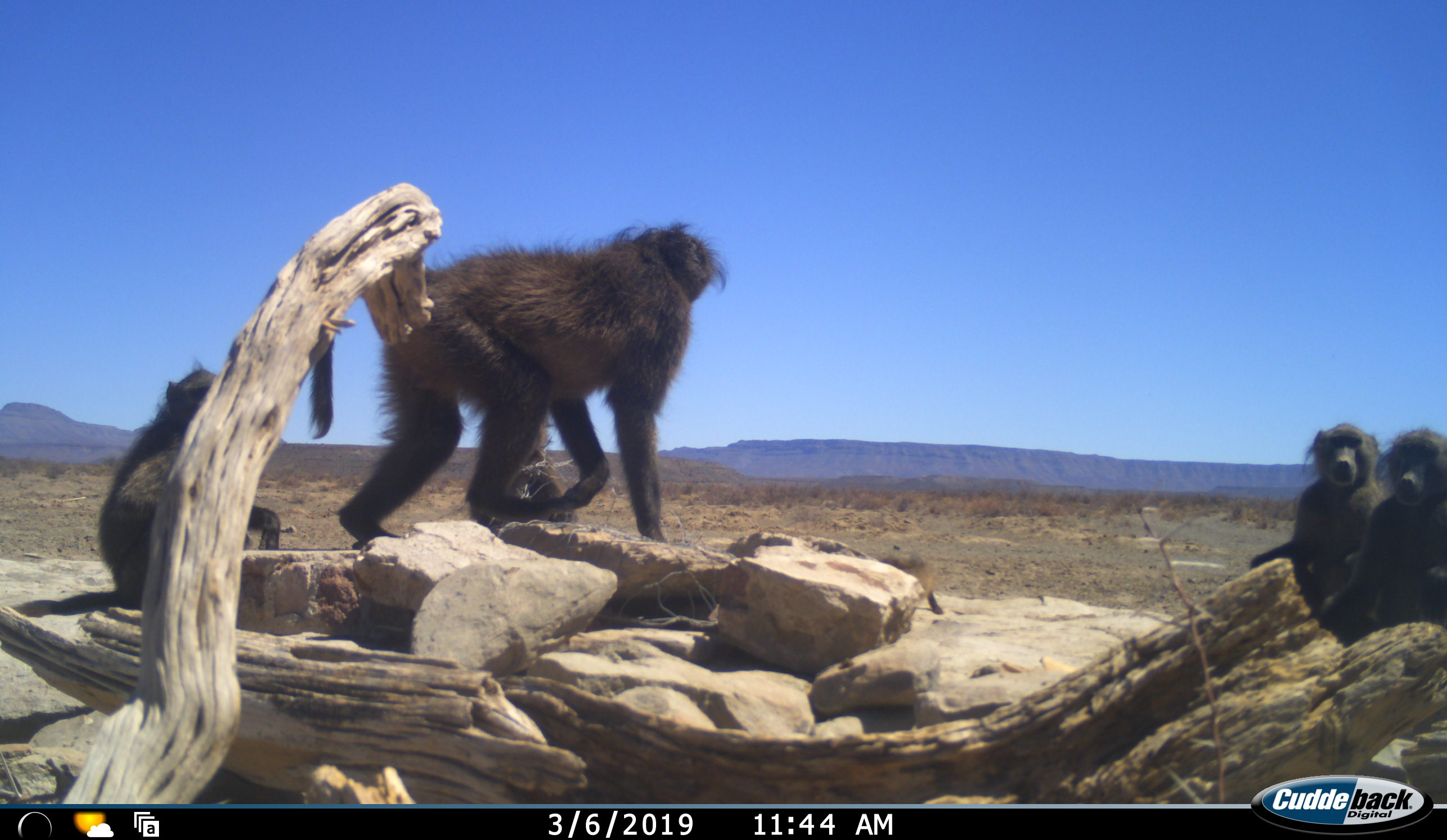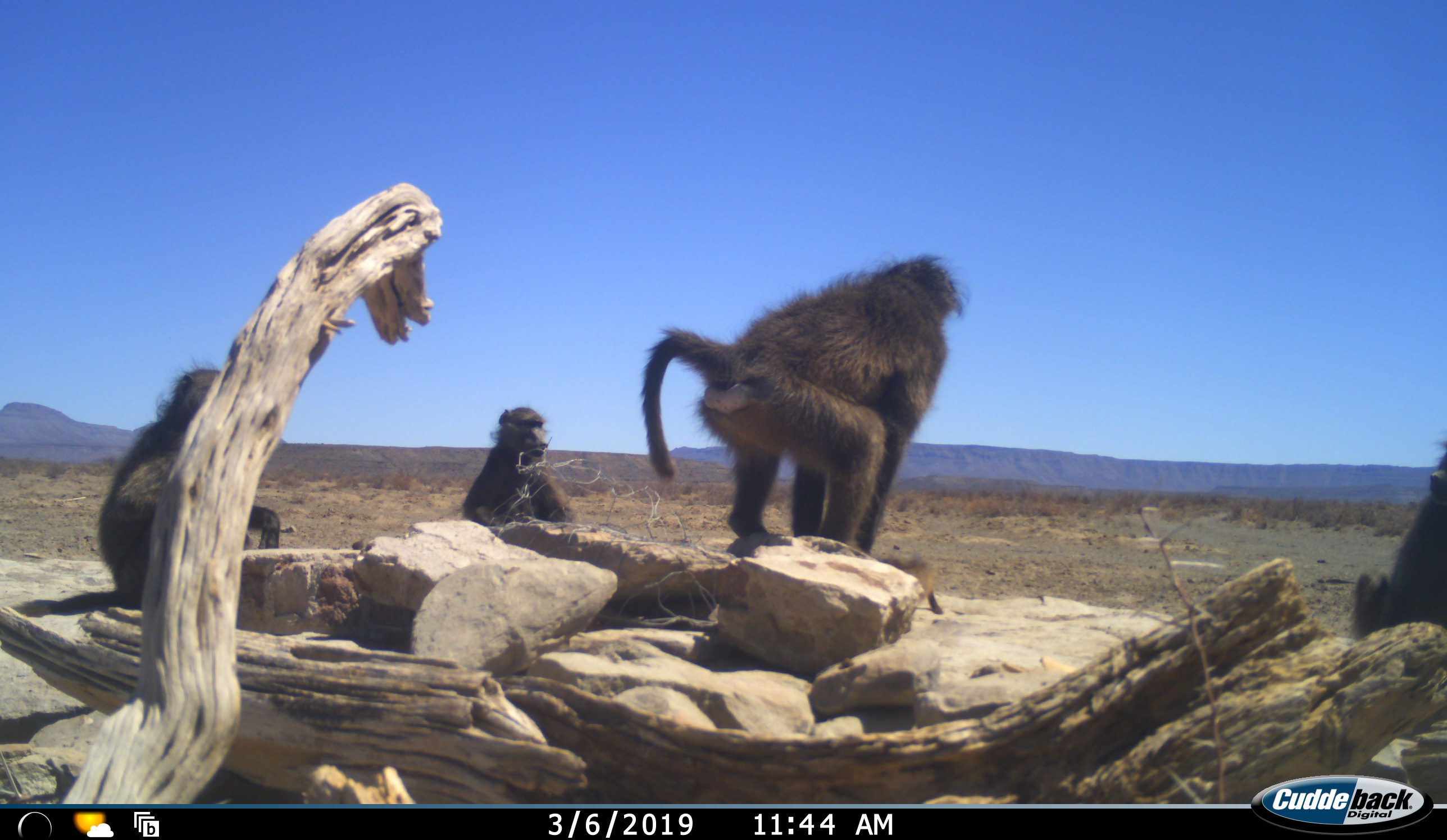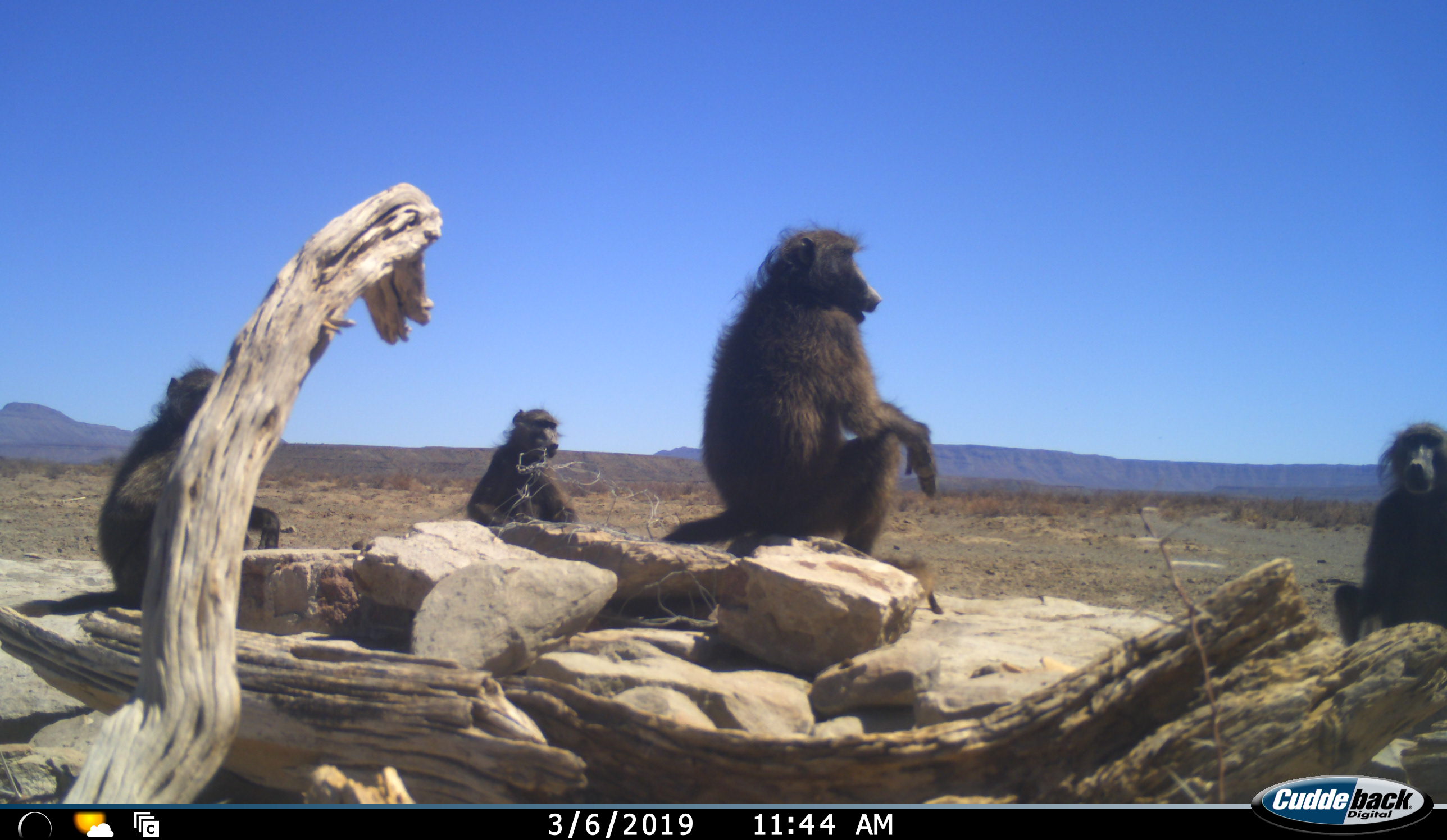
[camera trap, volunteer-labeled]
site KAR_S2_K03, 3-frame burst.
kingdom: Animalia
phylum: Chordata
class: Mammalia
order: Primates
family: Cercopithecidae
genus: Papio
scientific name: Papio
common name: baboon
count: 5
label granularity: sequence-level